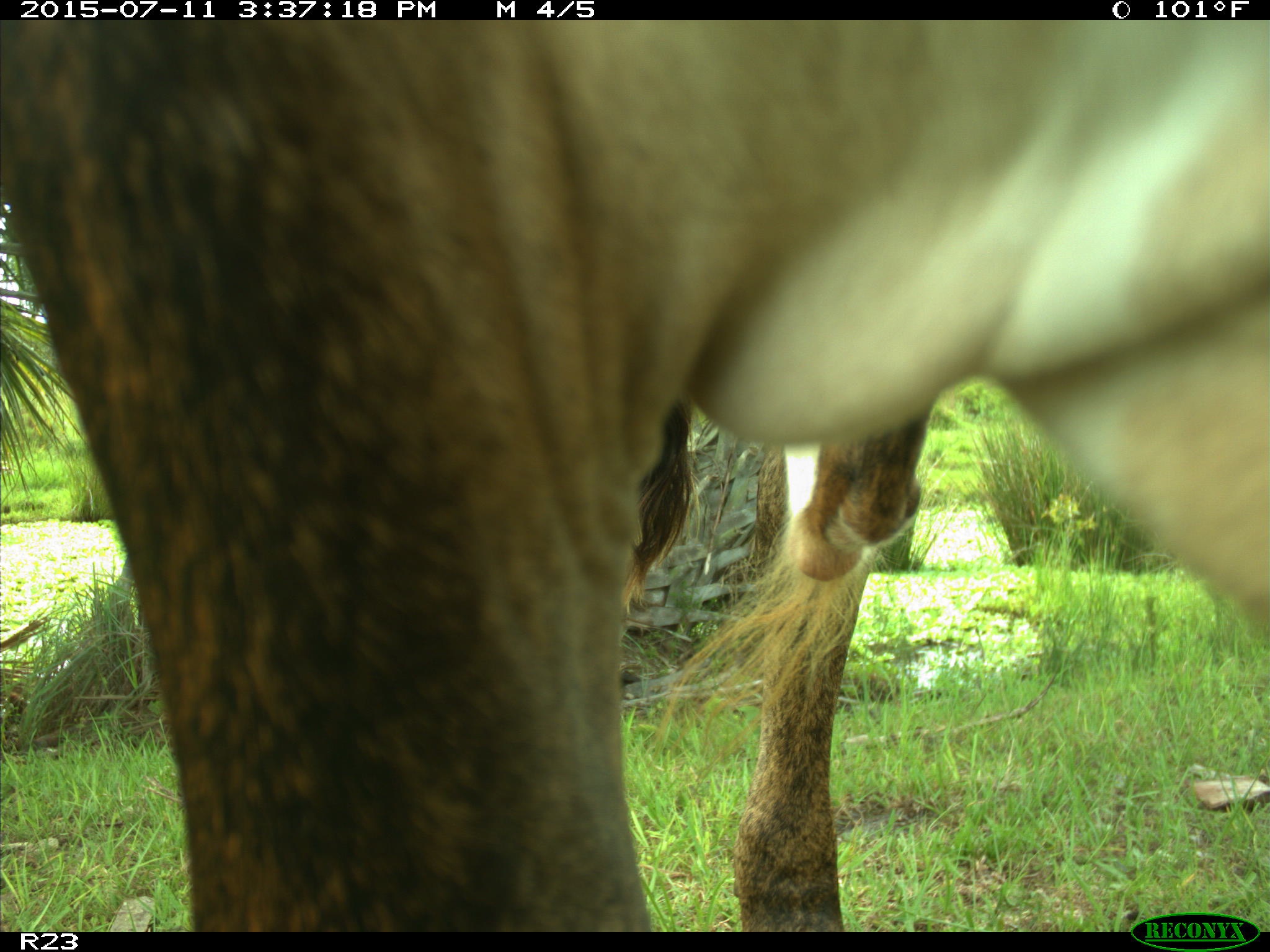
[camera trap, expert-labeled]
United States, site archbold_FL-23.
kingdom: Animalia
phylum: Chordata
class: Mammalia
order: Artiodactyla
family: Bovidae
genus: Bos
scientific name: Bos taurus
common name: domestic cow